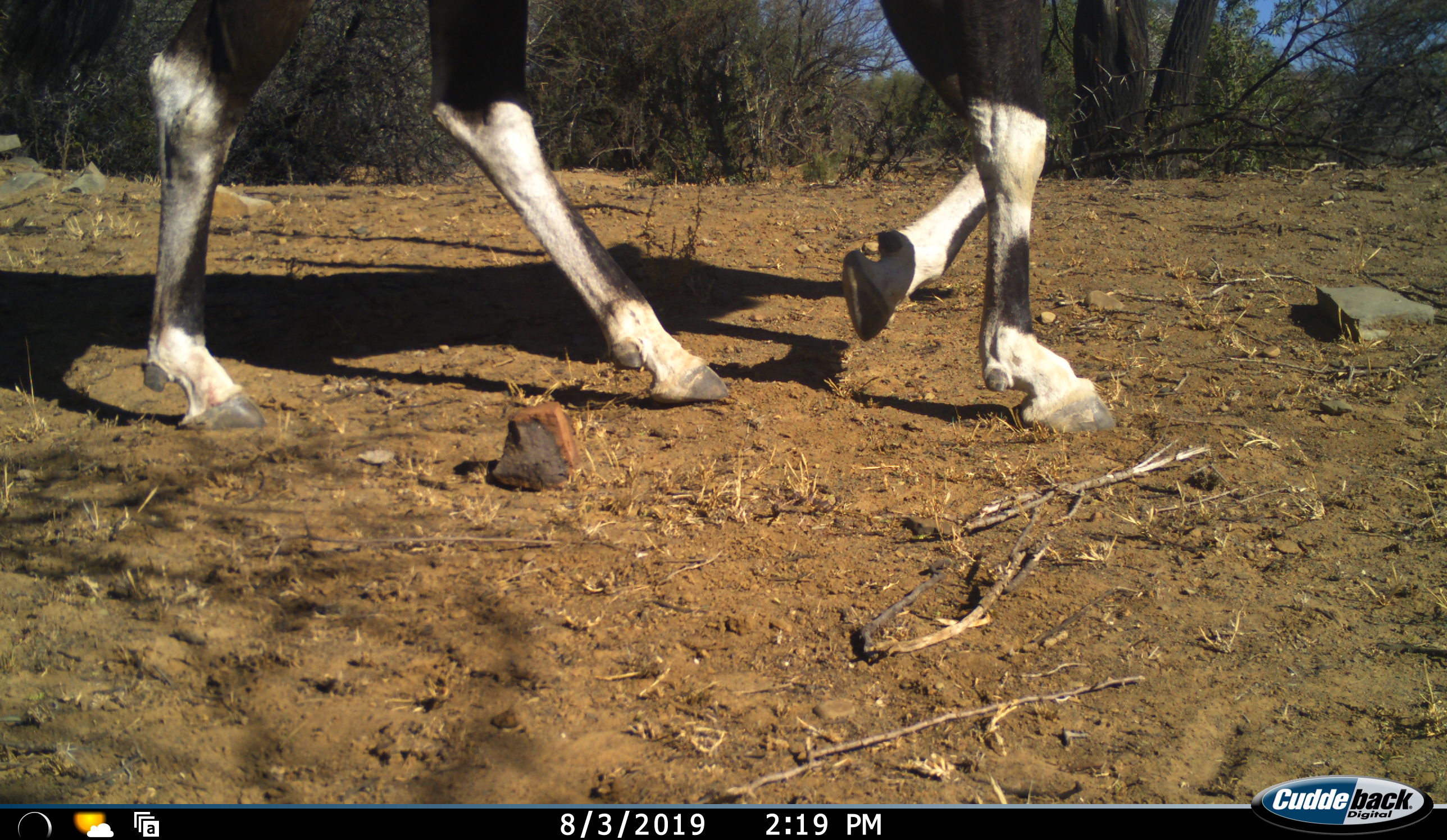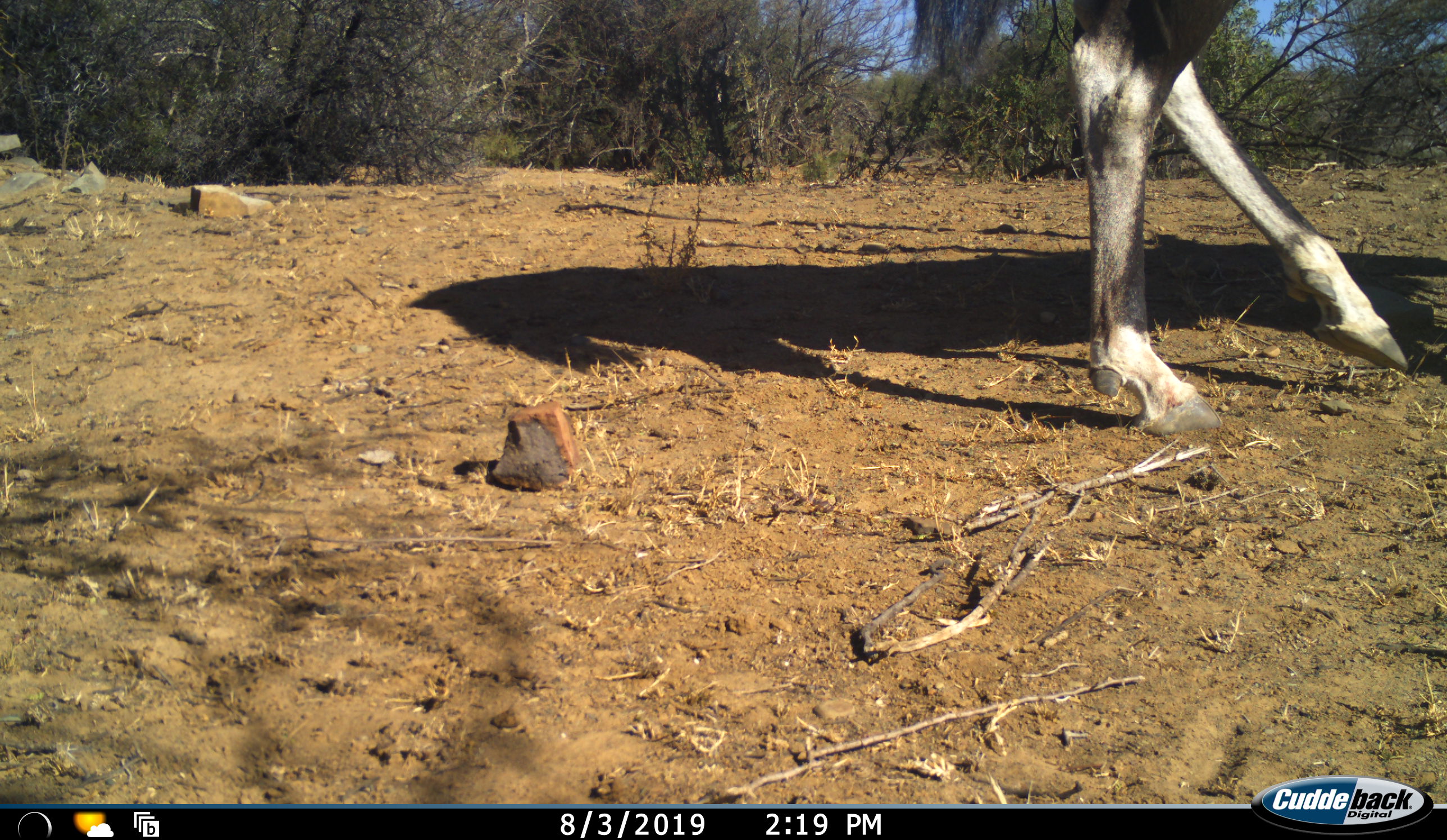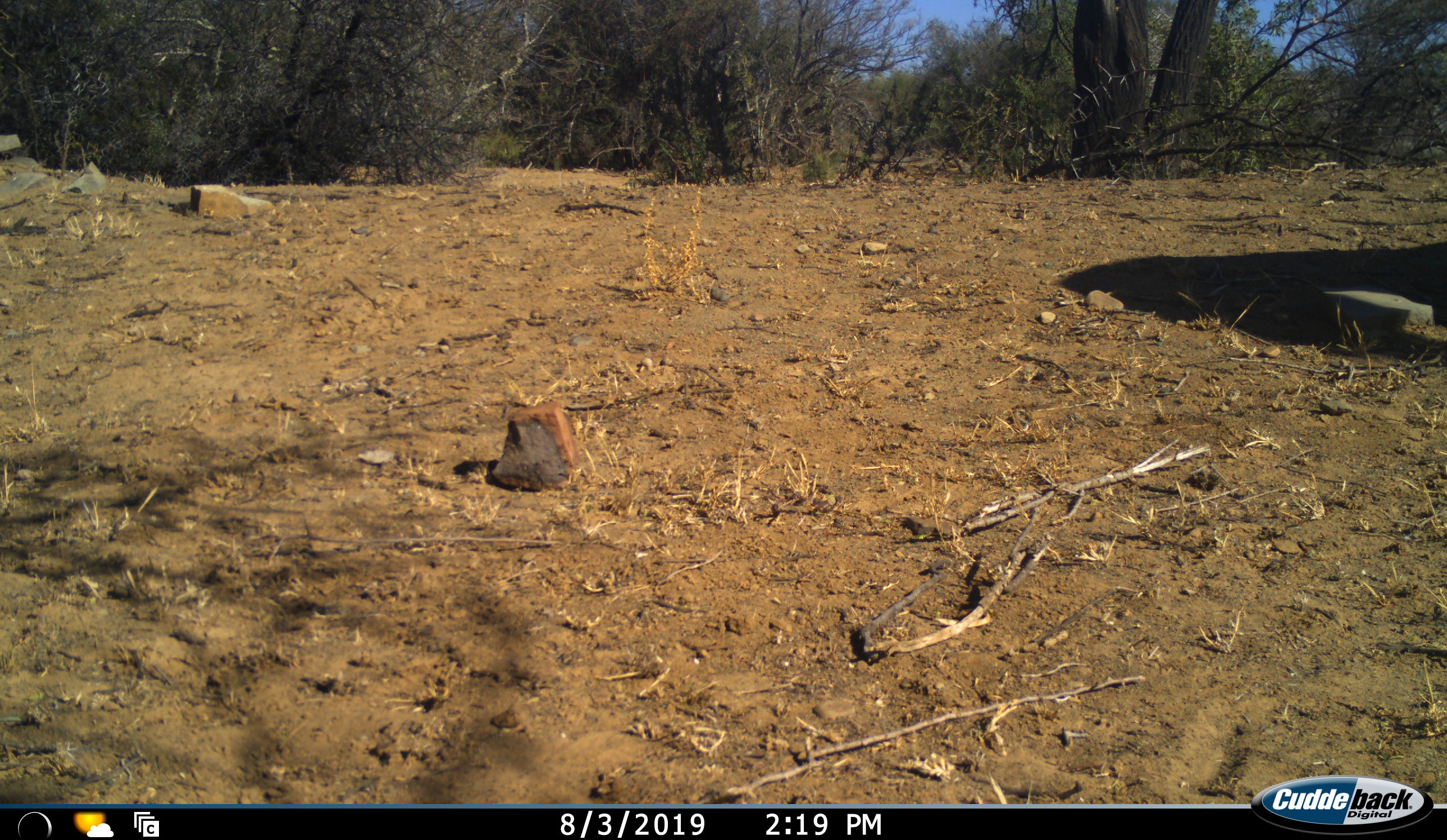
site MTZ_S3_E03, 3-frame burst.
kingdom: Animalia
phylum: Chordata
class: Mammalia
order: Artiodactyla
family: Bovidae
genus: Oryx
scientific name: Oryx gazella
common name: gemsbok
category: oryx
Oryx (gemsbok) (Oryx gazella), count 1. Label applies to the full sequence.